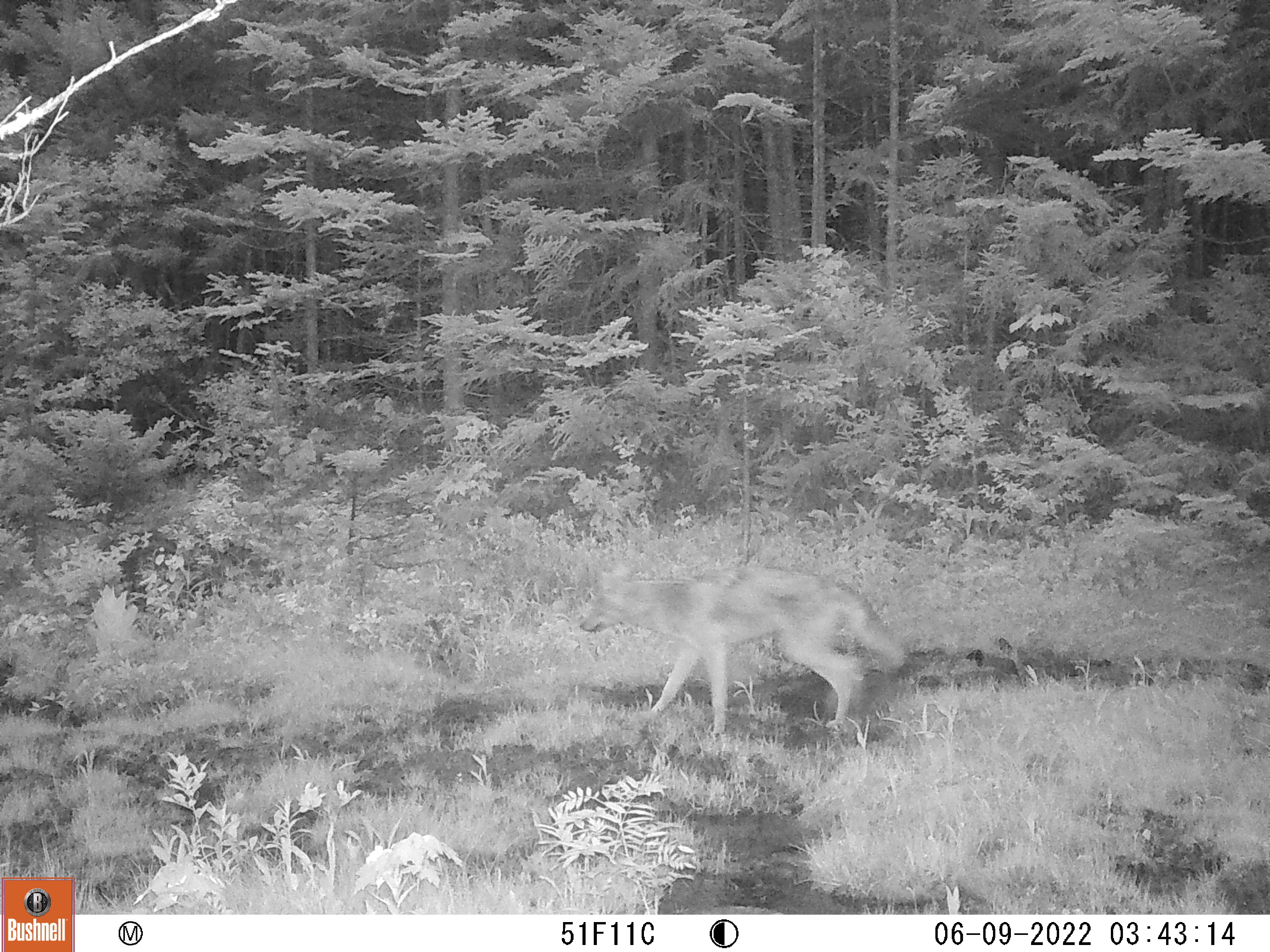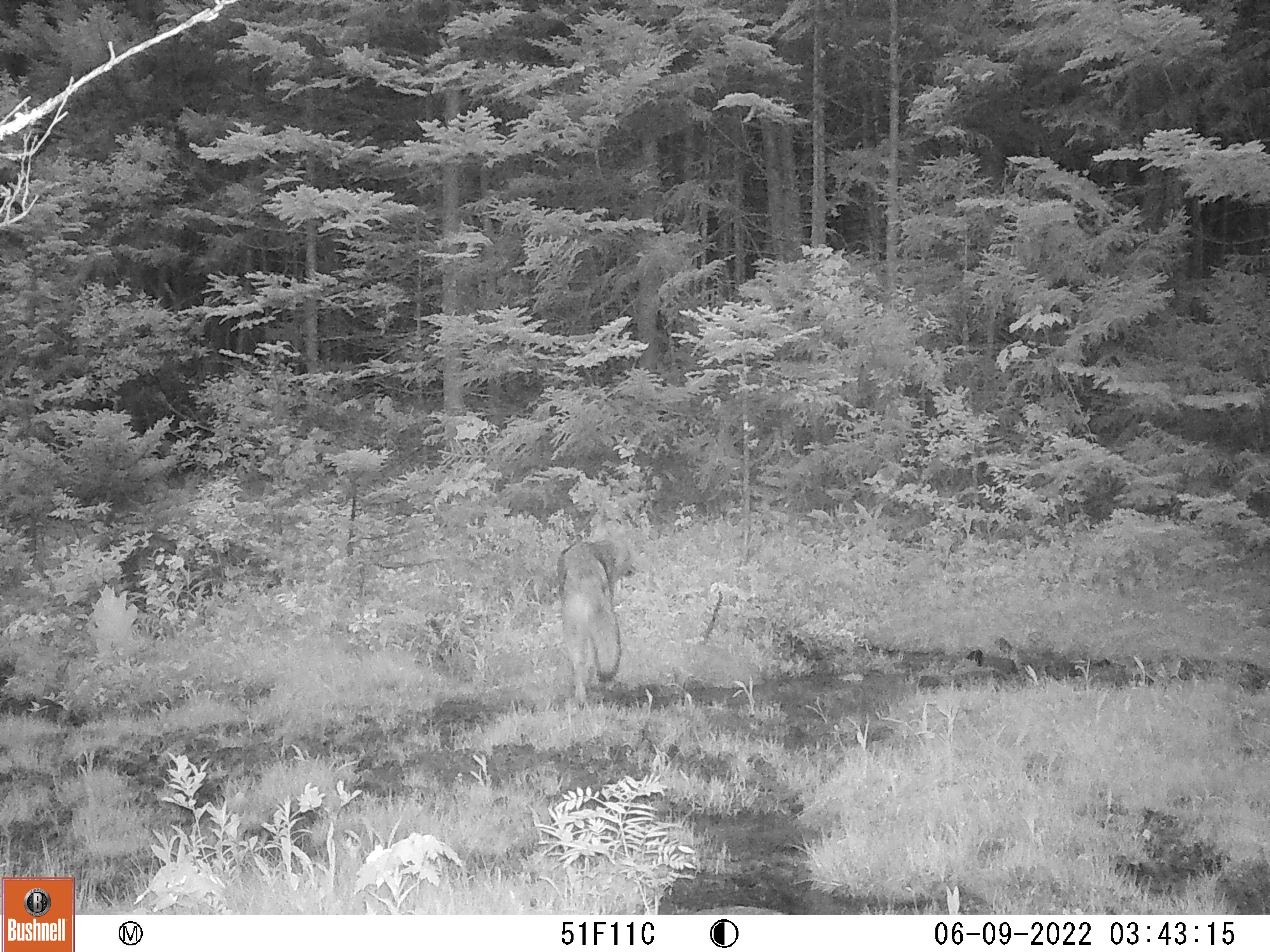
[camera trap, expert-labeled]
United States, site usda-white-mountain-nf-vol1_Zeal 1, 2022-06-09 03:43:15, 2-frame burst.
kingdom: Animalia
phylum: Chordata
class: Mammalia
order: Carnivora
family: Canidae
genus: Canis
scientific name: Canis latrans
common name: coyote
Coyote (Canis latrans).